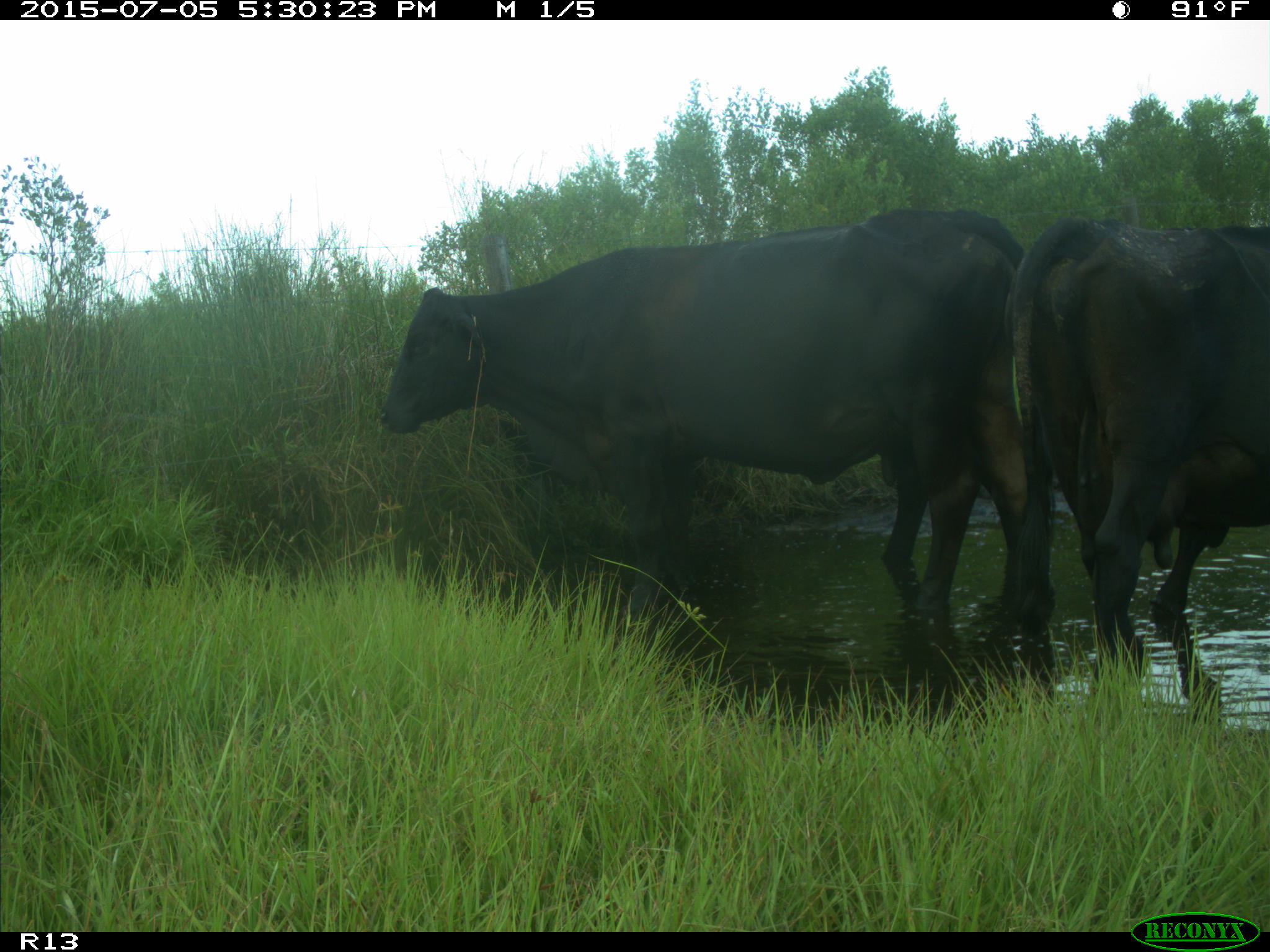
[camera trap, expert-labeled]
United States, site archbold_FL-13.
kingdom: Animalia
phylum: Chordata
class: Mammalia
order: Artiodactyla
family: Bovidae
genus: Bos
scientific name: Bos taurus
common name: domestic cow